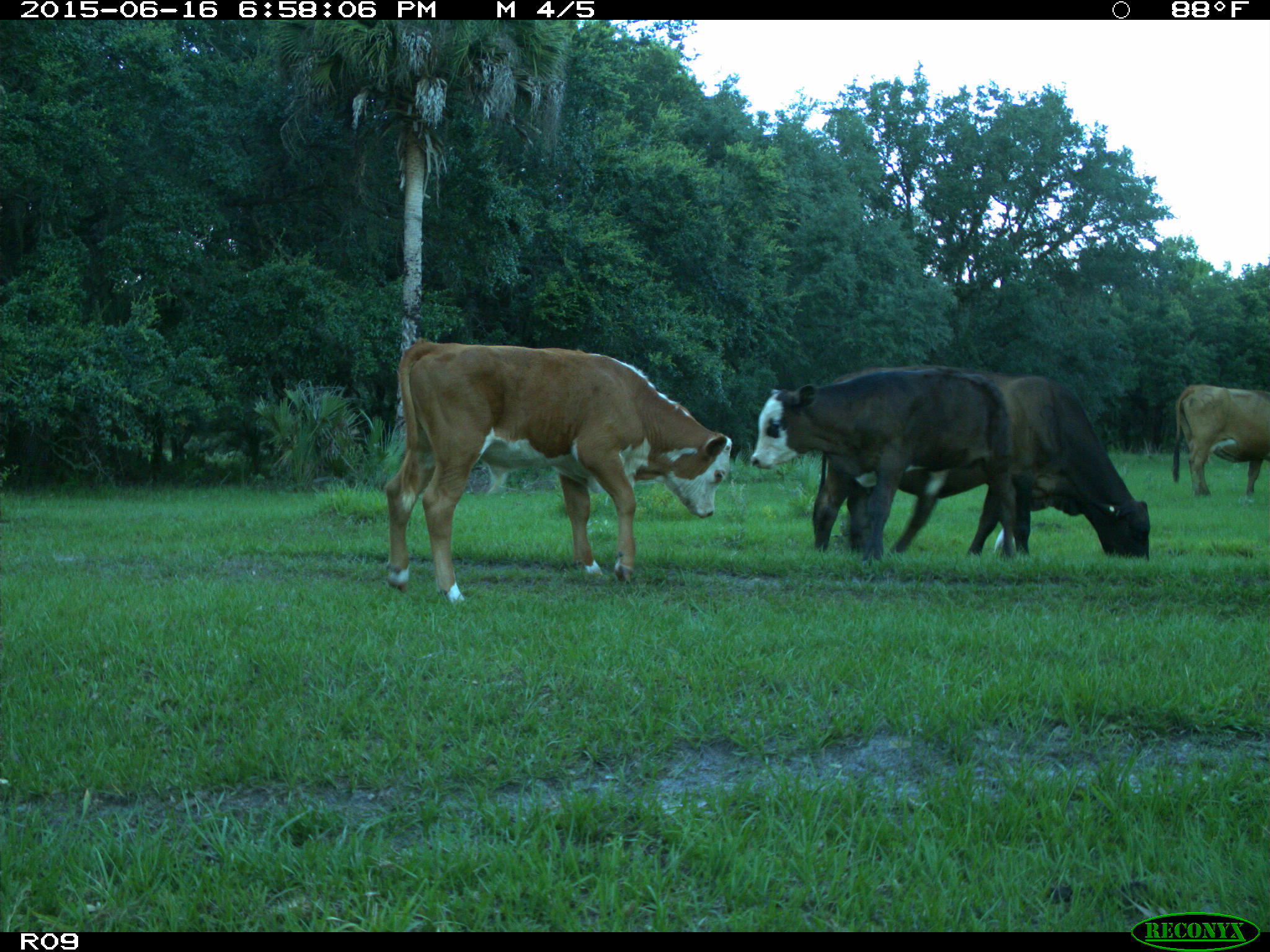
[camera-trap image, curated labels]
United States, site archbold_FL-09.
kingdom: Animalia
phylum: Chordata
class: Mammalia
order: Artiodactyla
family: Bovidae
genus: Bos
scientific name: Bos taurus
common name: domestic cow